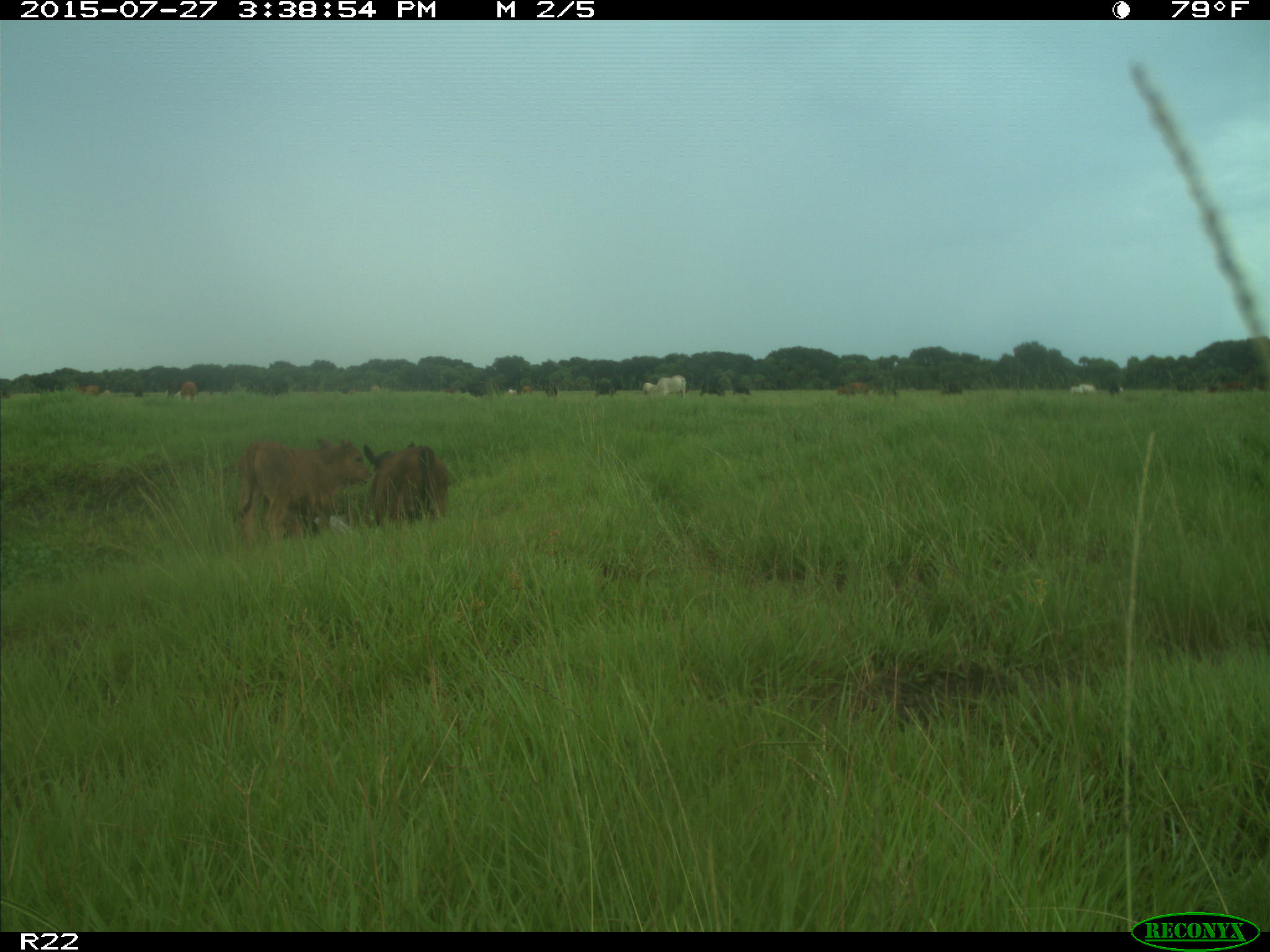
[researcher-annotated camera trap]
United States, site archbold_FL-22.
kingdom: Animalia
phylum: Chordata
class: Mammalia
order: Artiodactyla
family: Bovidae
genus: Bos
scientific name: Bos taurus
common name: domestic cow